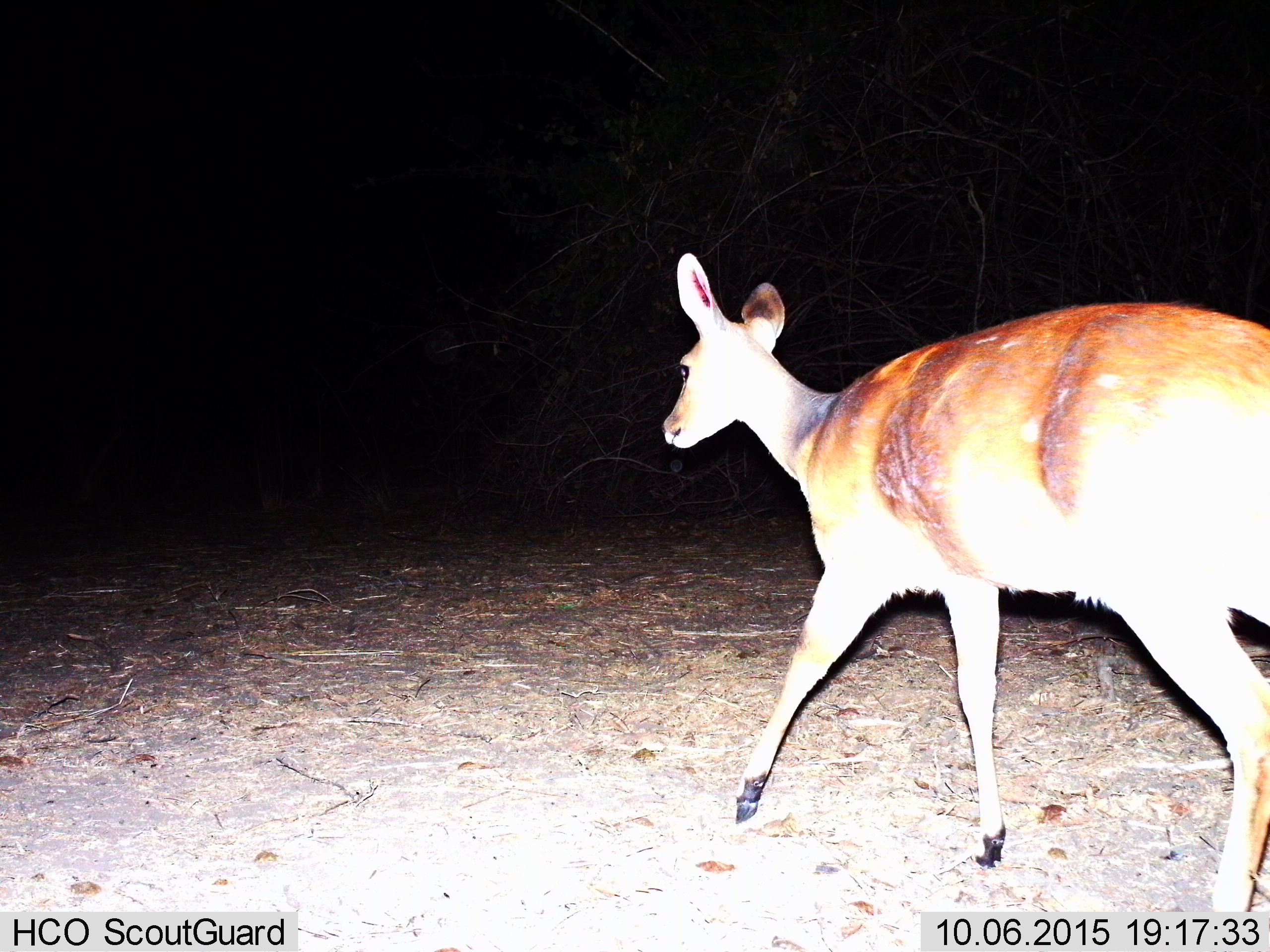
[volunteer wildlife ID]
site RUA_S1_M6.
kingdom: Animalia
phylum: Chordata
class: Mammalia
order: Artiodactyla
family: Bovidae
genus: Tragelaphus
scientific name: Tragelaphus scriptus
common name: bushbuck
Bushbuck (Tragelaphus scriptus), count 1. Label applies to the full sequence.